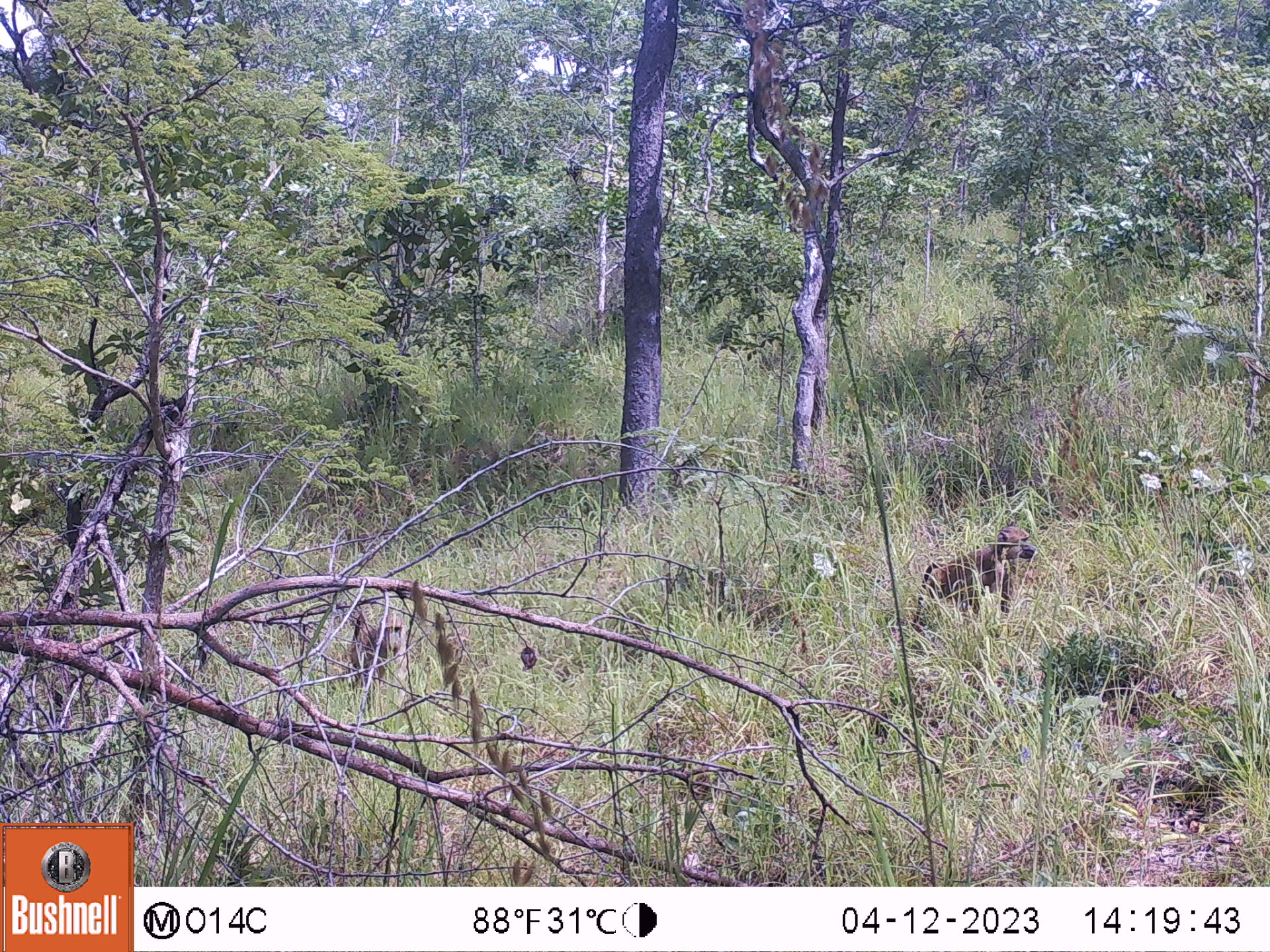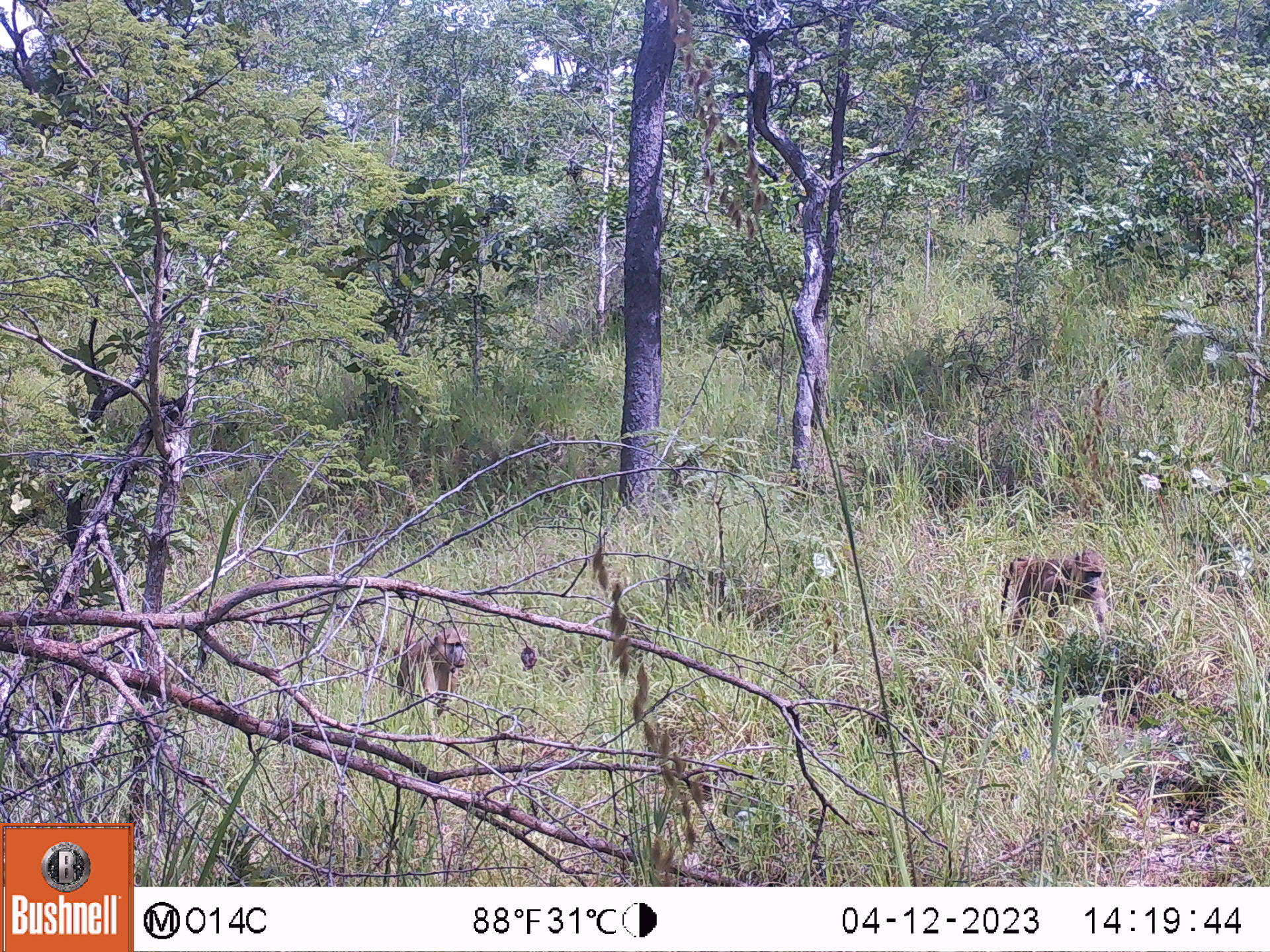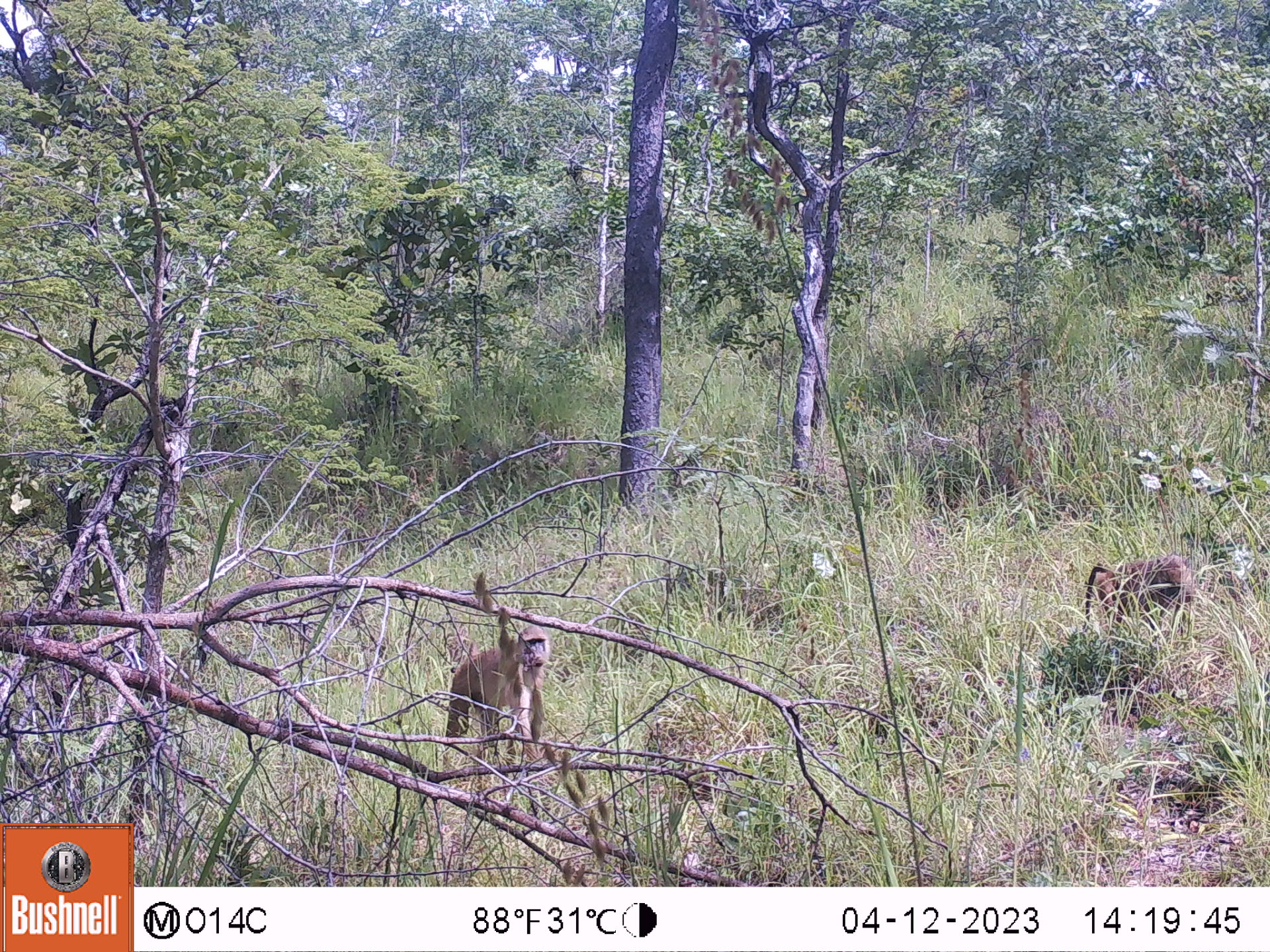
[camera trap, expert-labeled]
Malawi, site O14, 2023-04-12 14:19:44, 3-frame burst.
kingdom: Animalia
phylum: Chordata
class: Mammalia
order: Primates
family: Cercopithecidae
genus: Papio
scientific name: Papio cynocephalus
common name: yellow baboon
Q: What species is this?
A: Yellow baboon (Papio cynocephalus).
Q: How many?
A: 2.